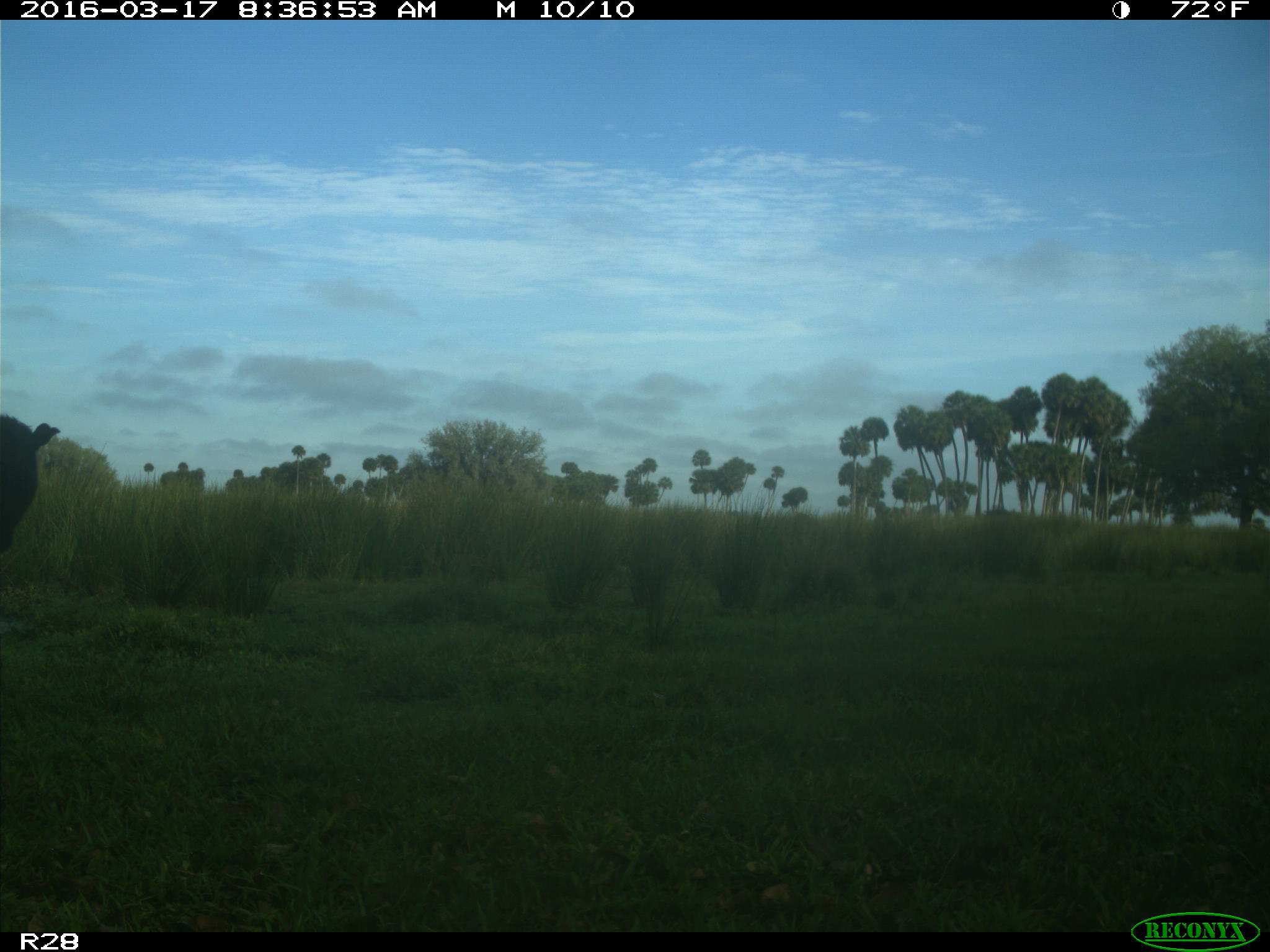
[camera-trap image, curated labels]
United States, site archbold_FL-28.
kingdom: Animalia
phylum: Chordata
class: Mammalia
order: Artiodactyla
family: Bovidae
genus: Bos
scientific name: Bos taurus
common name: domestic cow